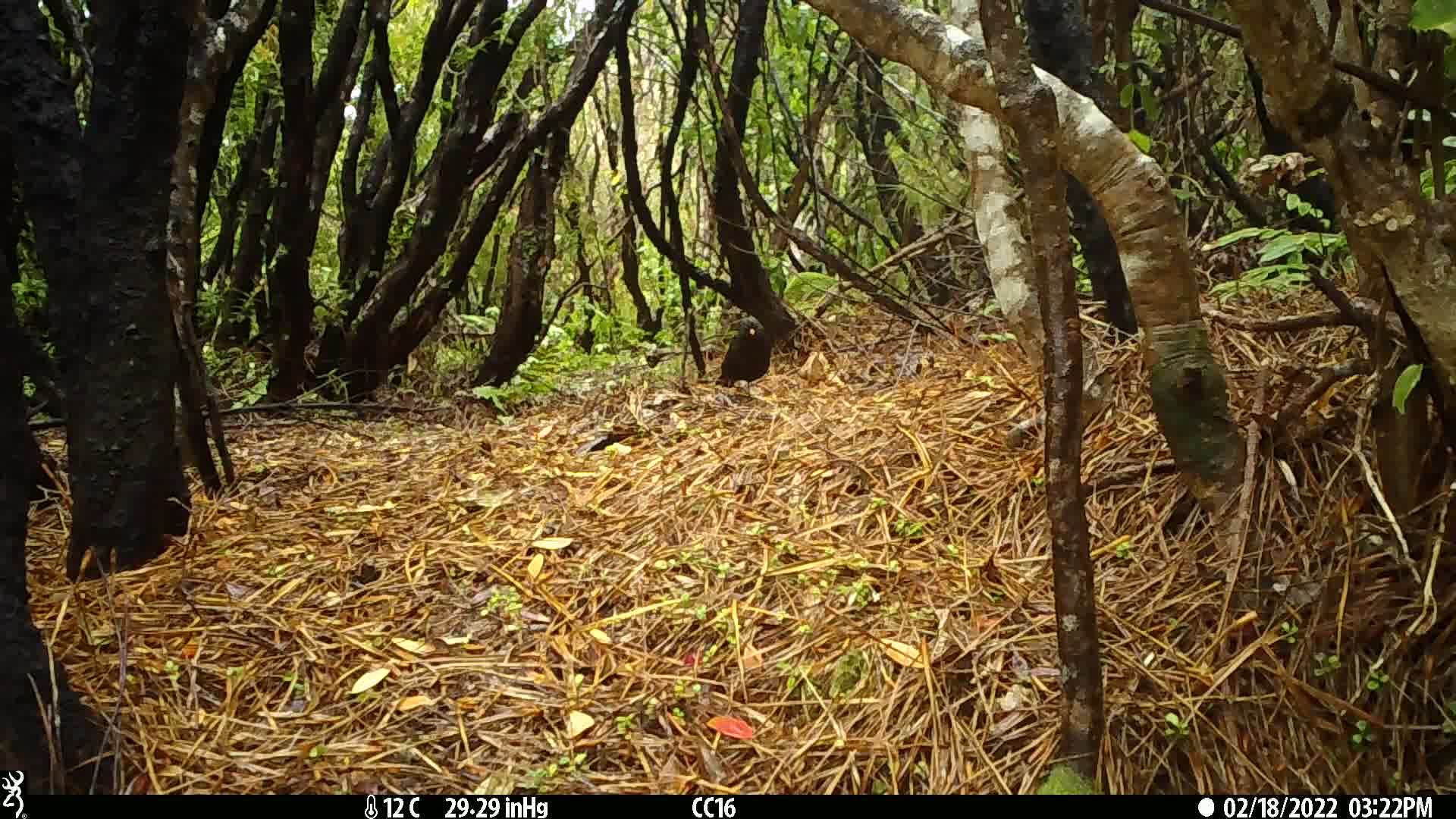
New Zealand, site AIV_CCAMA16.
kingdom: Animalia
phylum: Chordata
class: Aves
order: Passeriformes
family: Turdidae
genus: Turdus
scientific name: Turdus merula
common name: eurasian blackbird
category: blackbird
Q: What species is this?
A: Blackbird (eurasian blackbird) (Turdus merula).